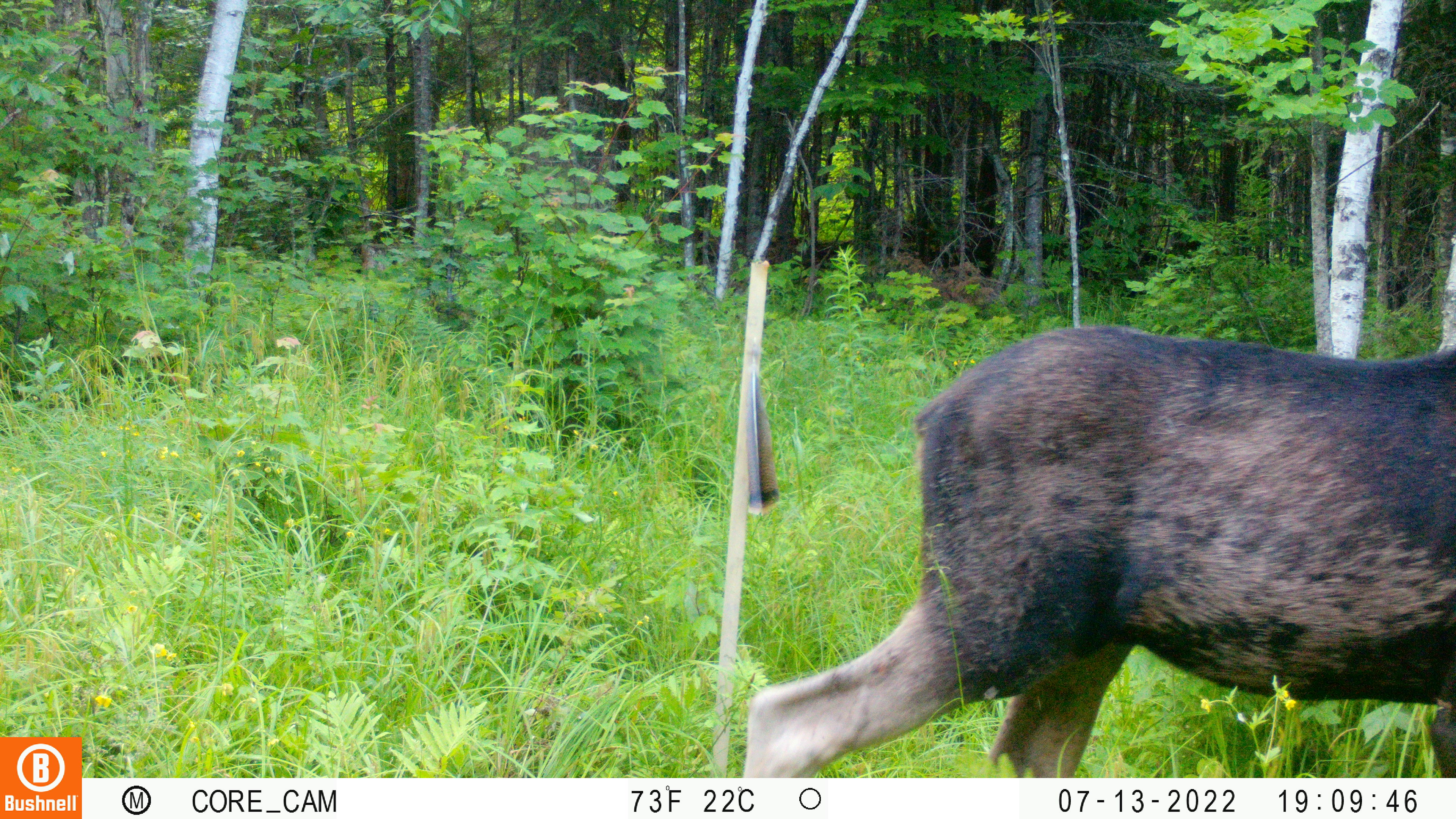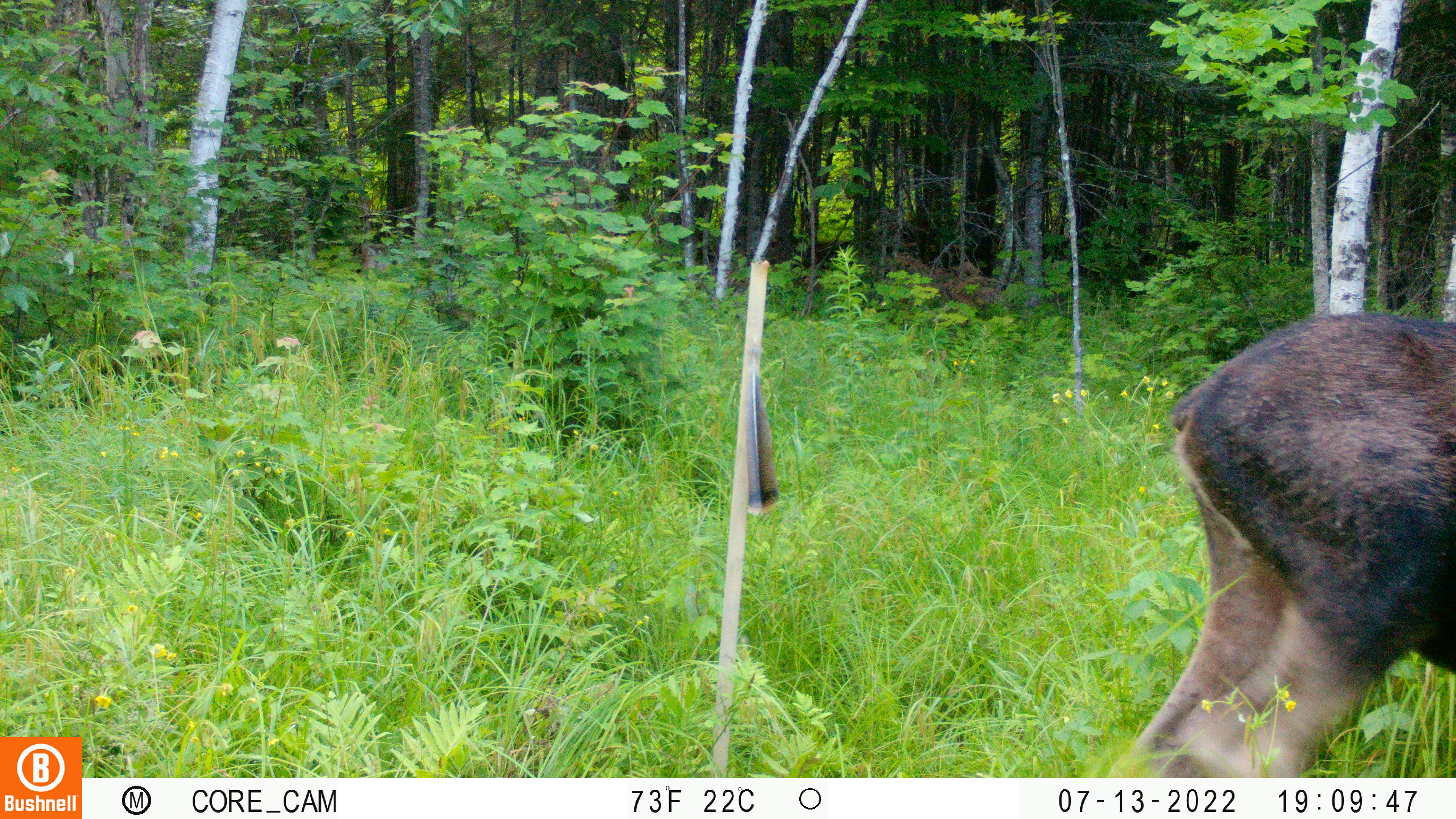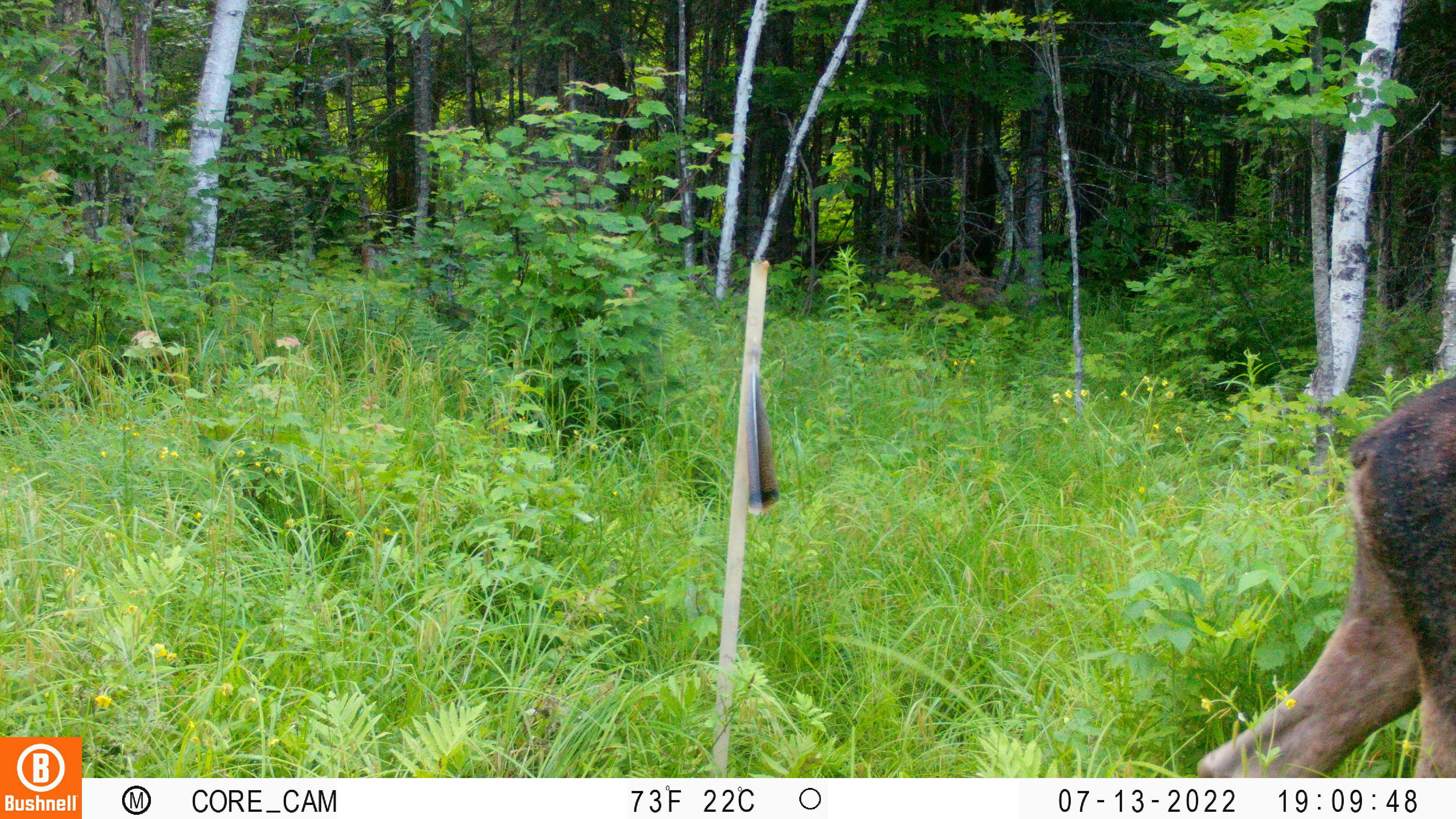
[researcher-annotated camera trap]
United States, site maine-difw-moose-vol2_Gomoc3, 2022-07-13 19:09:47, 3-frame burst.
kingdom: Animalia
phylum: Chordata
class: Mammalia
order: Artiodactyla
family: Cervidae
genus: Alces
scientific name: Alces alces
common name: moose